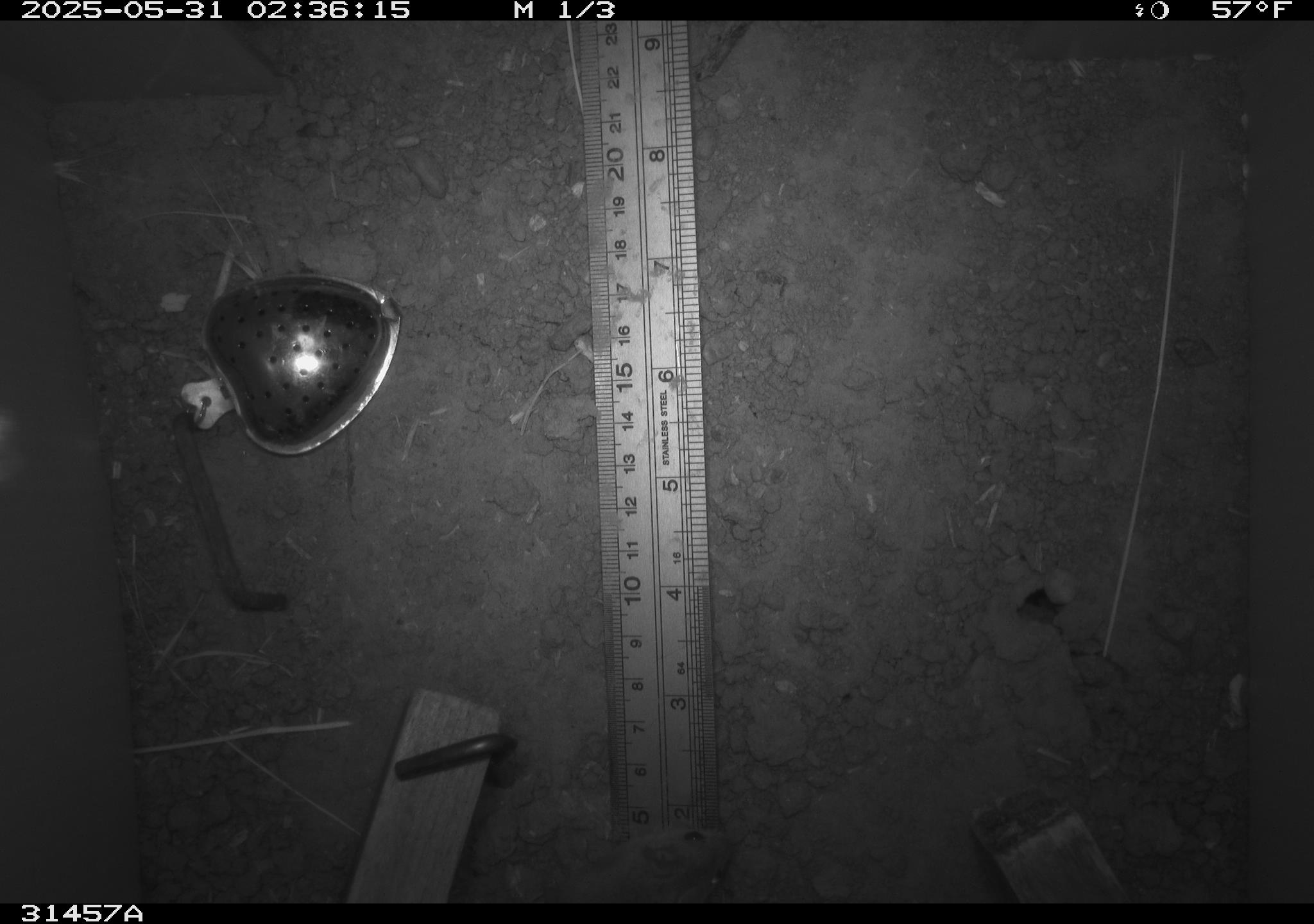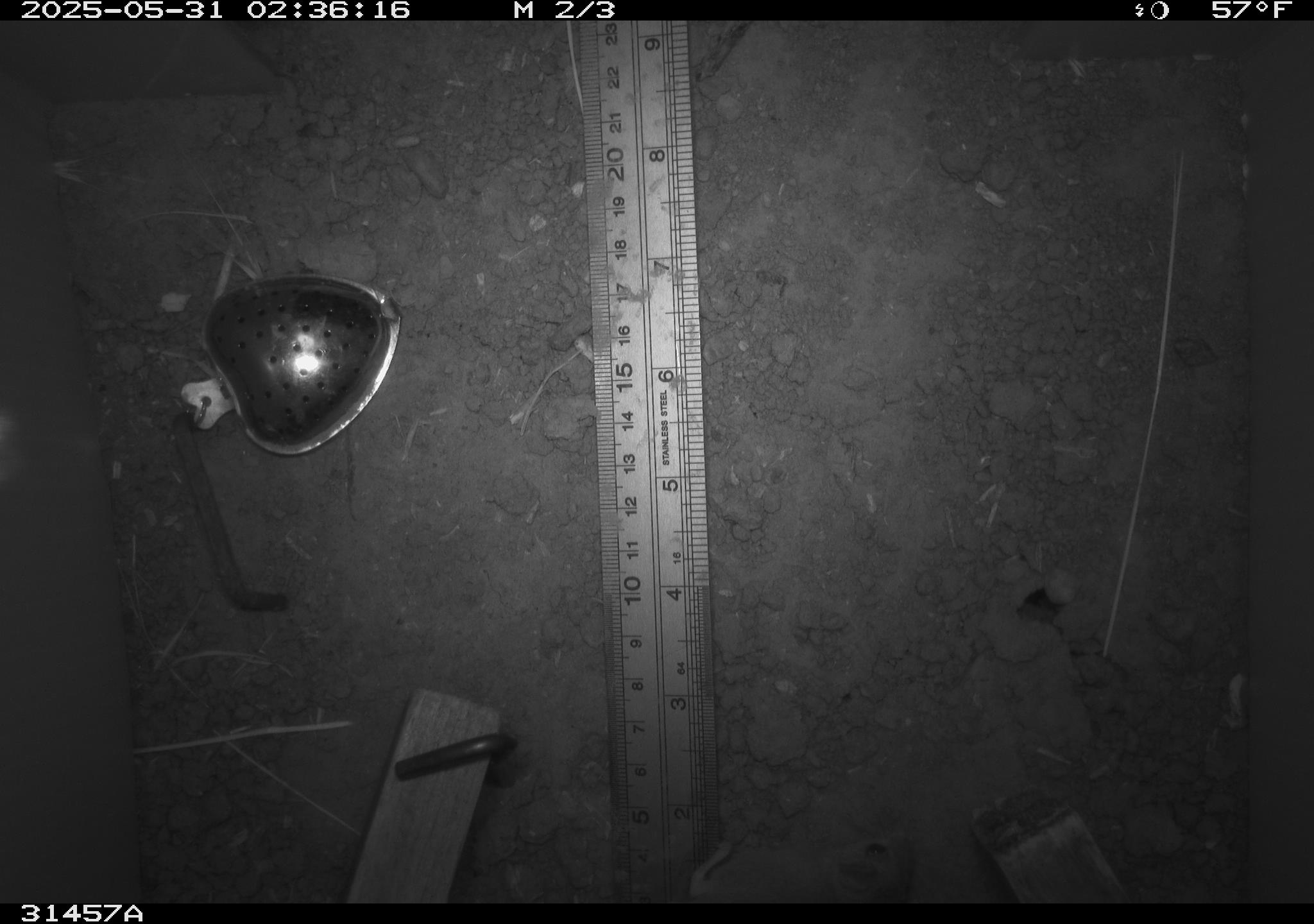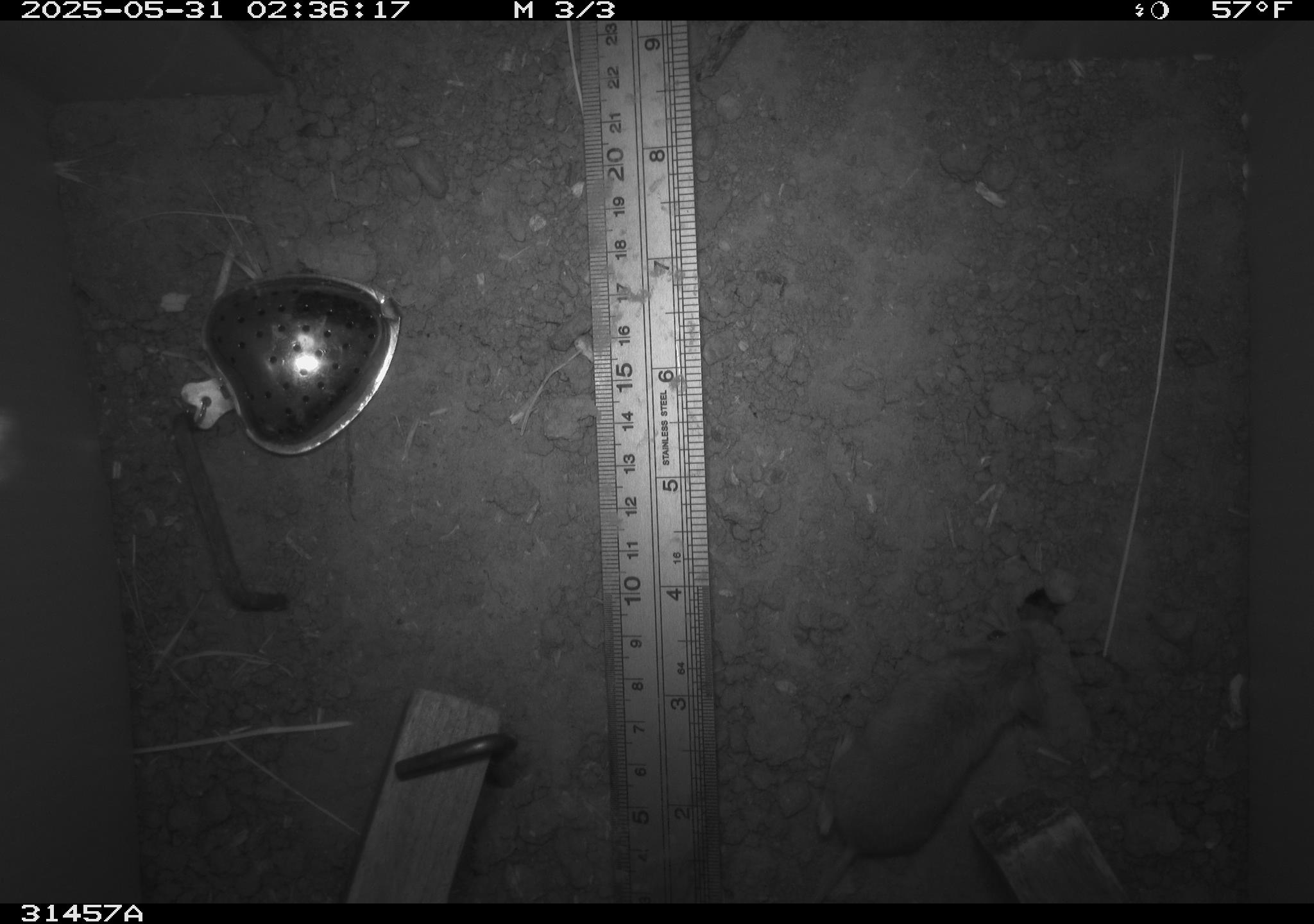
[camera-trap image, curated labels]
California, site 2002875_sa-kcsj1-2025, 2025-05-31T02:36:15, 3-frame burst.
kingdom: Animalia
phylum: Chordata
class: Mammalia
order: Rodentia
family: Muridae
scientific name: Muridae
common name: murids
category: muridae family